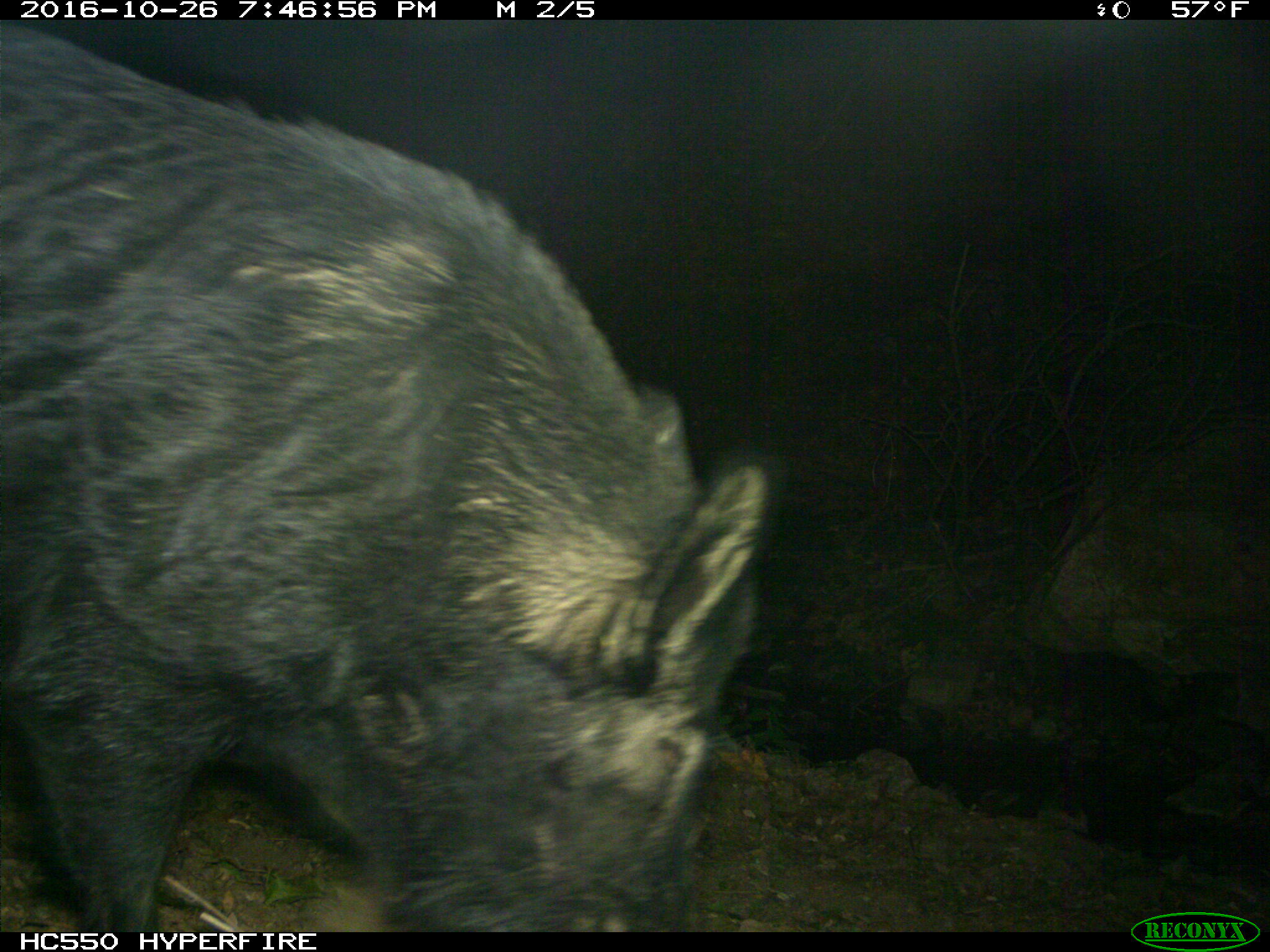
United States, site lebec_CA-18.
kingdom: Animalia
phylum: Chordata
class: Mammalia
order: Artiodactyla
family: Suidae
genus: Sus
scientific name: Sus scrofa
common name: wild boar